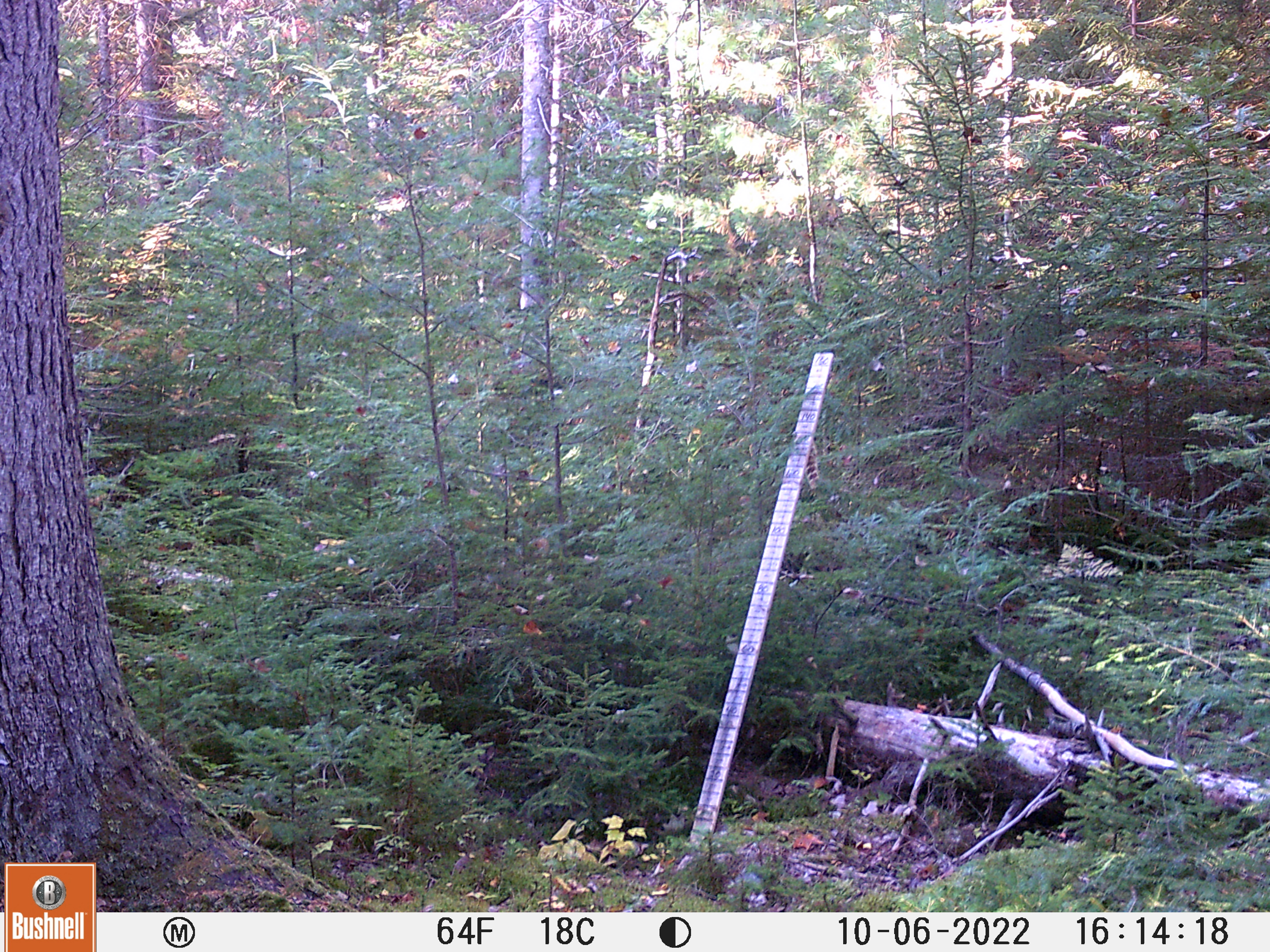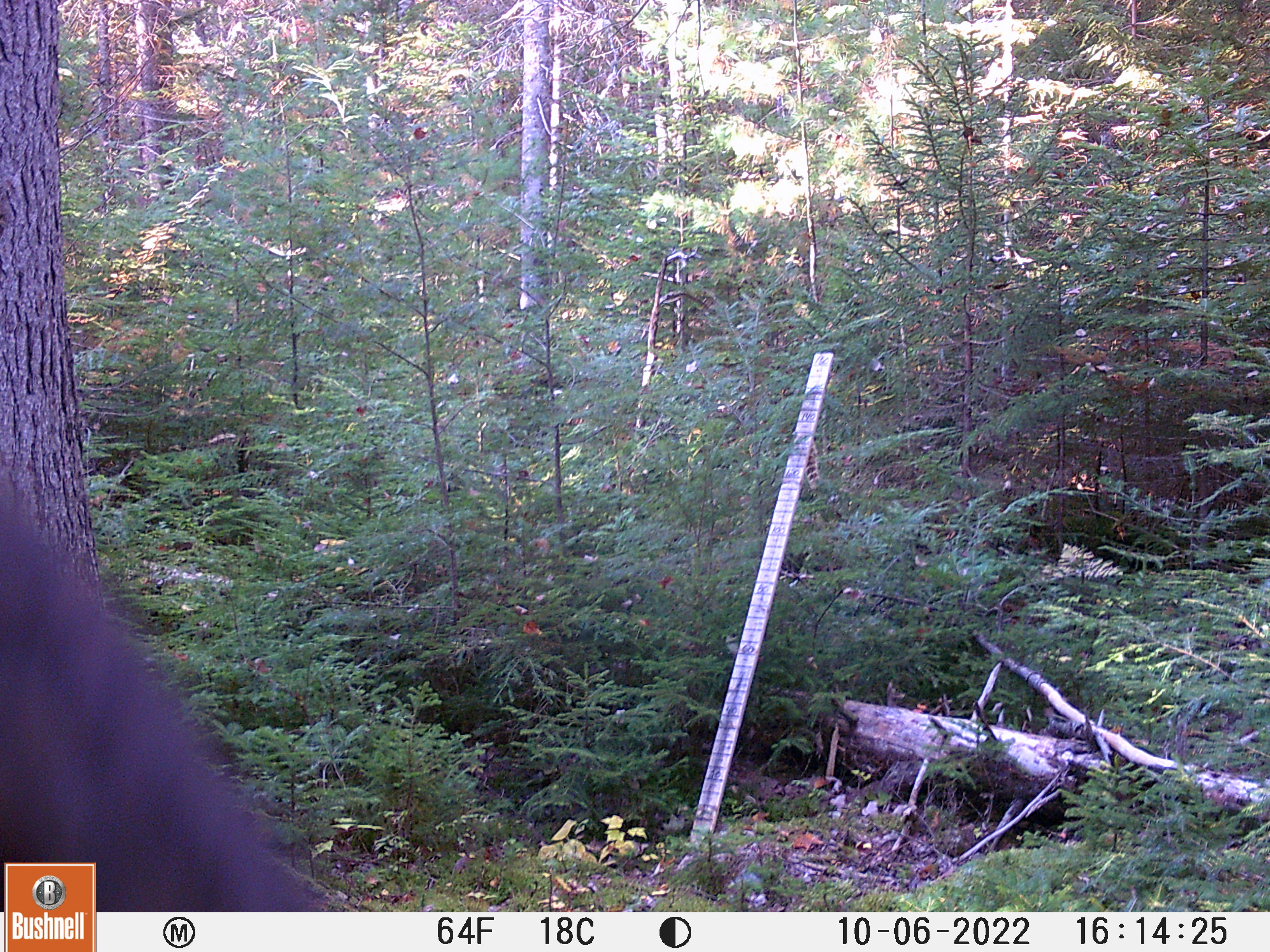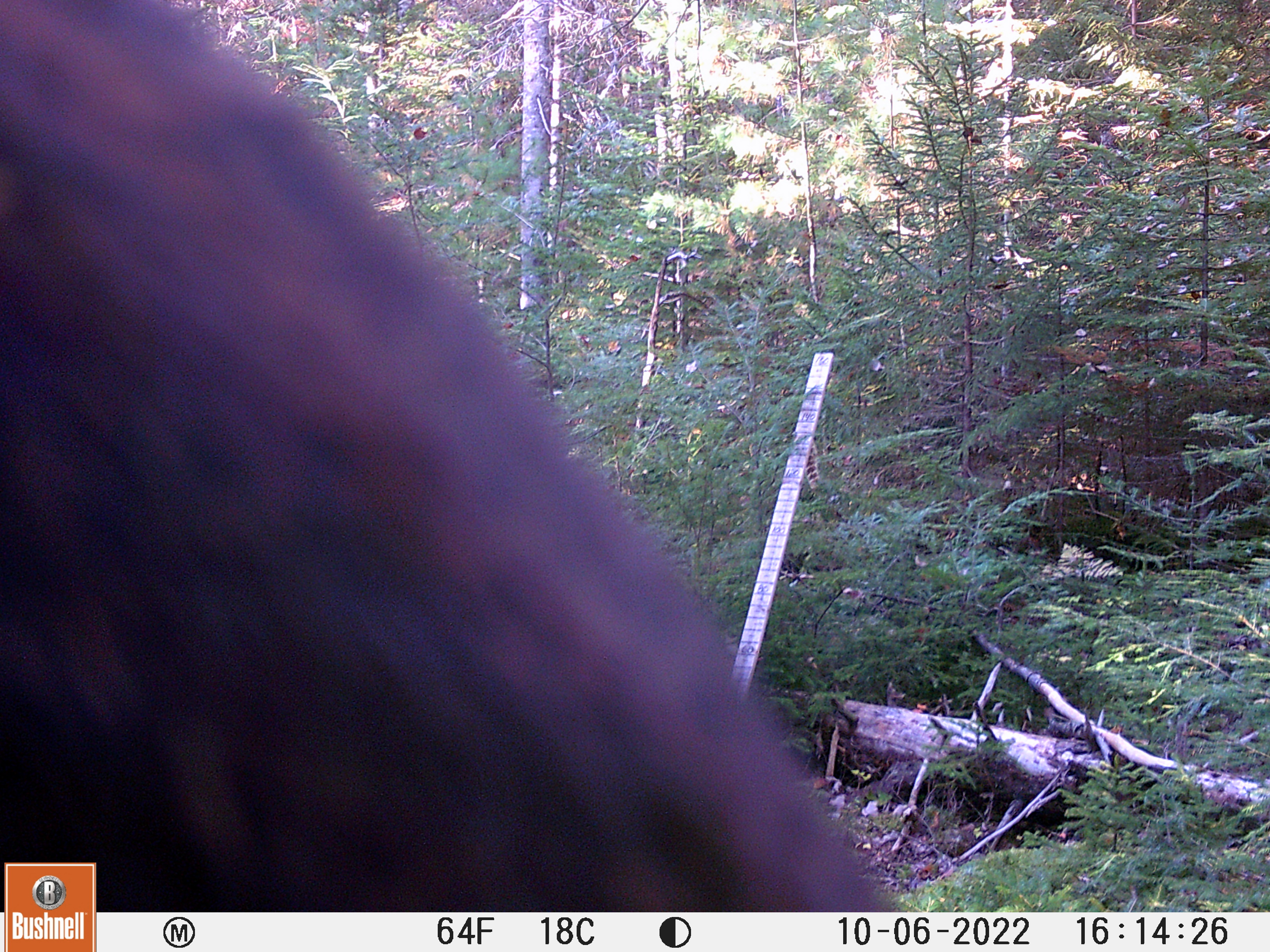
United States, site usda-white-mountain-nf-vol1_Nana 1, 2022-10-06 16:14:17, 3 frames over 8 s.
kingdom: Animalia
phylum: Chordata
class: Mammalia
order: Artiodactyla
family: Cervidae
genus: Alces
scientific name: Alces alces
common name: moose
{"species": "moose (Alces alces)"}